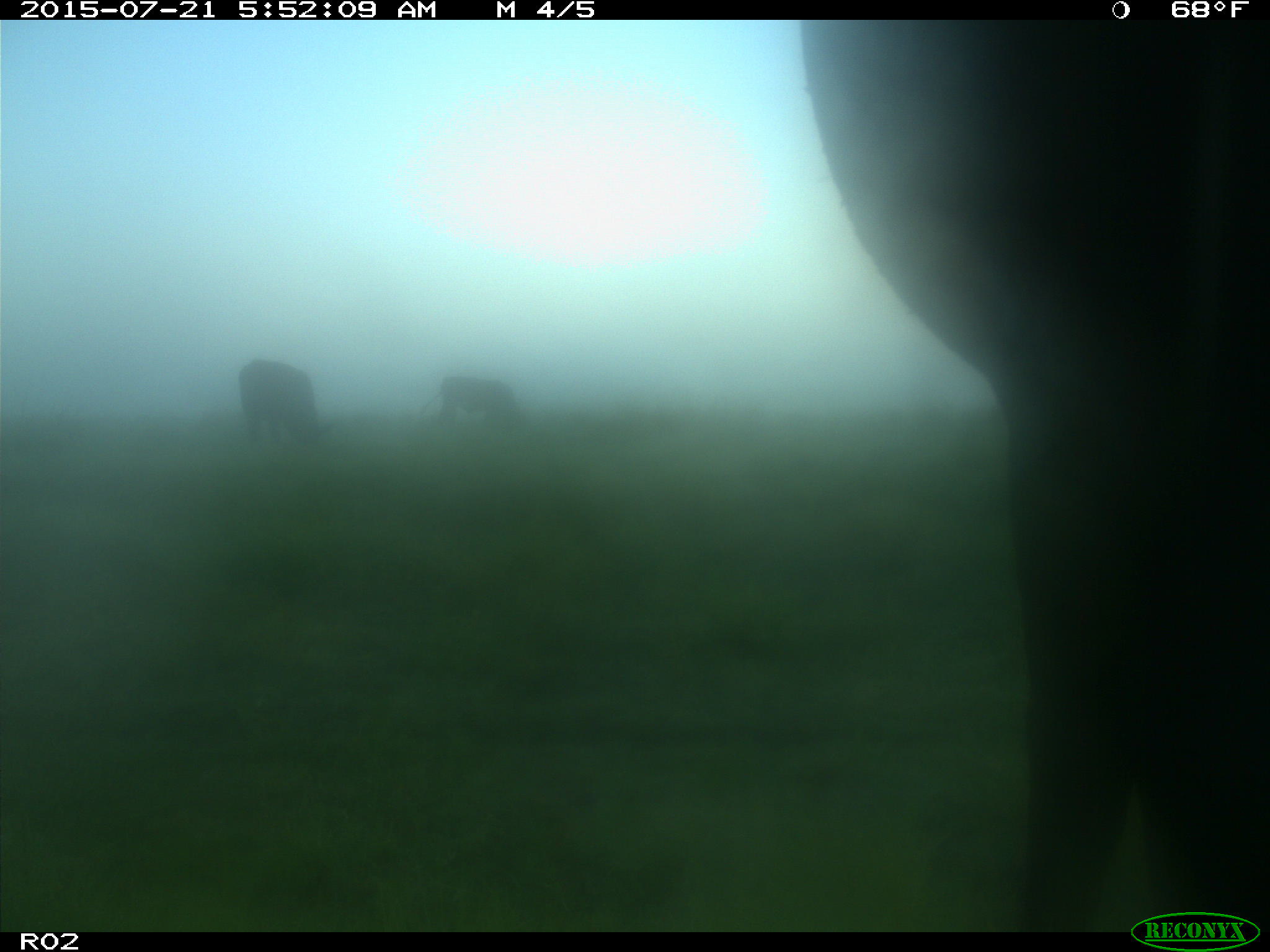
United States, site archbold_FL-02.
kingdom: Animalia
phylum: Chordata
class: Mammalia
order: Artiodactyla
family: Bovidae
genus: Bos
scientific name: Bos taurus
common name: domestic cow